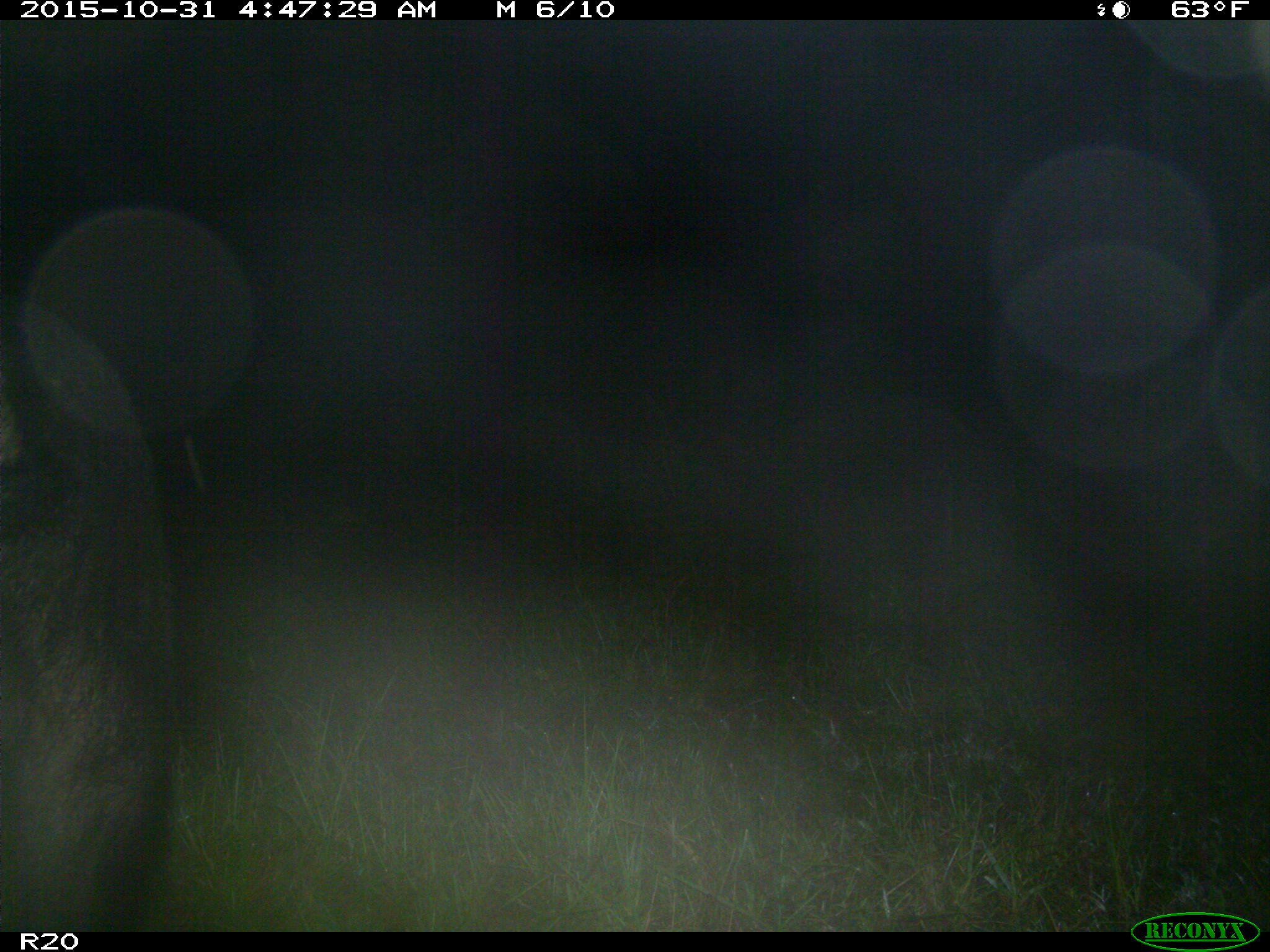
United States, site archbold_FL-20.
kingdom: Animalia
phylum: Chordata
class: Mammalia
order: Artiodactyla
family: Suidae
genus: Sus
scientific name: Sus scrofa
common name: wild boar